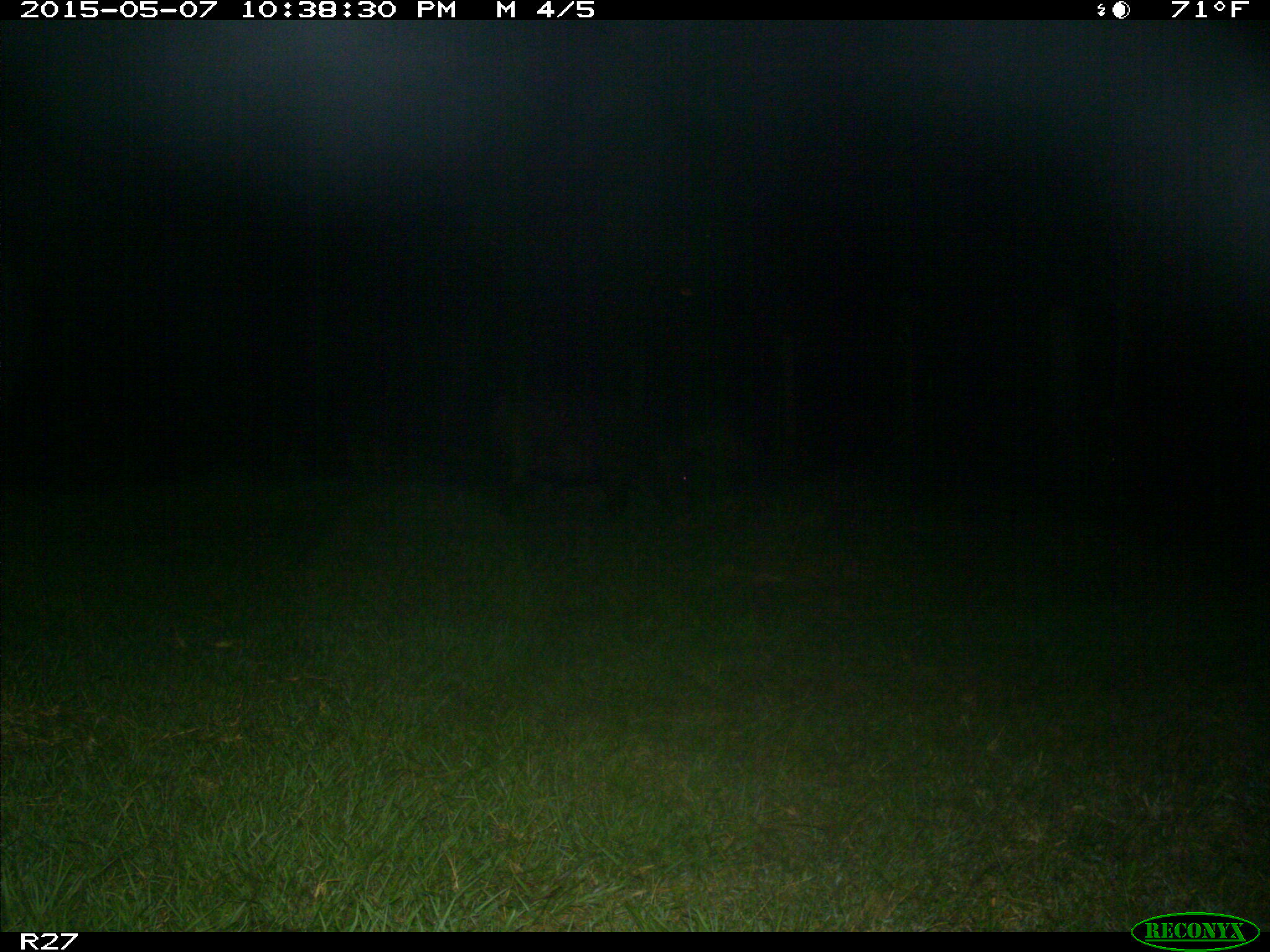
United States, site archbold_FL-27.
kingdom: Animalia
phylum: Chordata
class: Mammalia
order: Artiodactyla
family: Suidae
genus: Sus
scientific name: Sus scrofa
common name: wild boar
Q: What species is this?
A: Sus scrofa (wild boar).